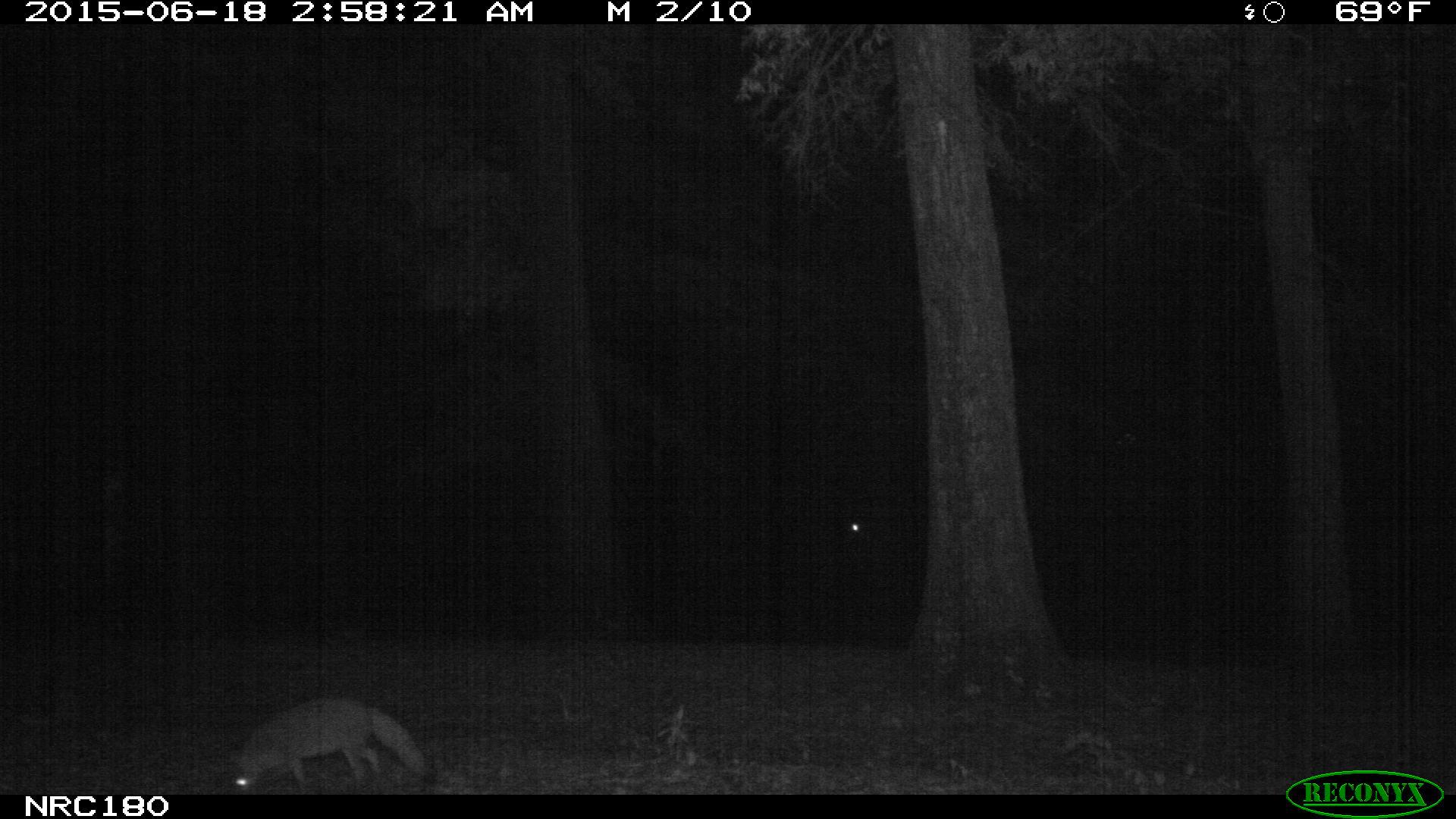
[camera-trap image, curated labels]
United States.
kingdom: Animalia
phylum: Chordata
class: Mammalia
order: Carnivora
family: Canidae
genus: Urocyon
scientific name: Urocyon cinereoargenteus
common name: gray fox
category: Grey Fox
Grey Fox (gray fox) (Urocyon cinereoargenteus).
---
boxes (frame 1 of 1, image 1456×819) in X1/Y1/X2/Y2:
Grey Fox: 207/689/451/795